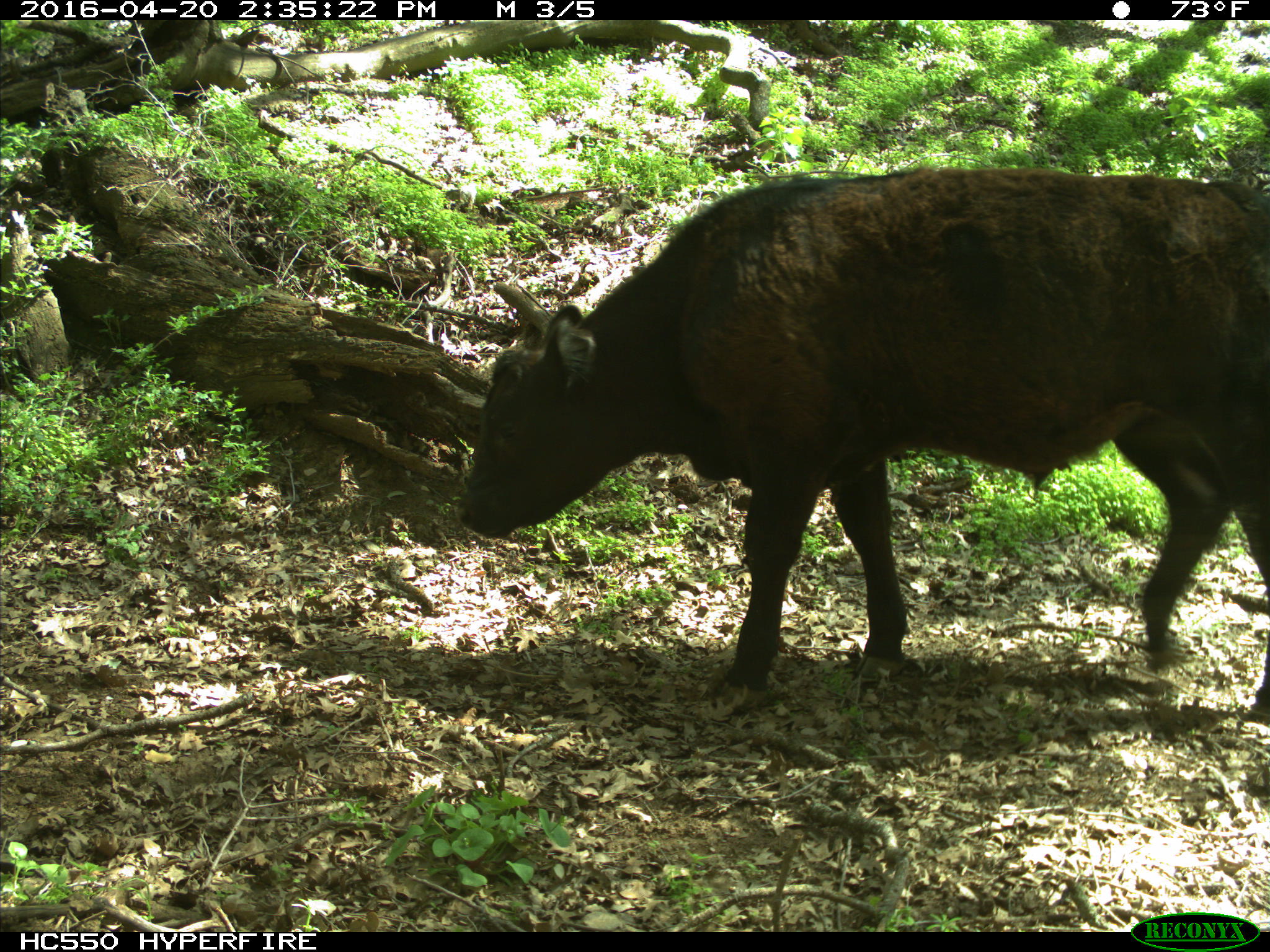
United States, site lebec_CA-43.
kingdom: Animalia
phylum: Chordata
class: Mammalia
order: Artiodactyla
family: Bovidae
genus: Bos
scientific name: Bos taurus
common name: domestic cow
Bos taurus (domestic cow).